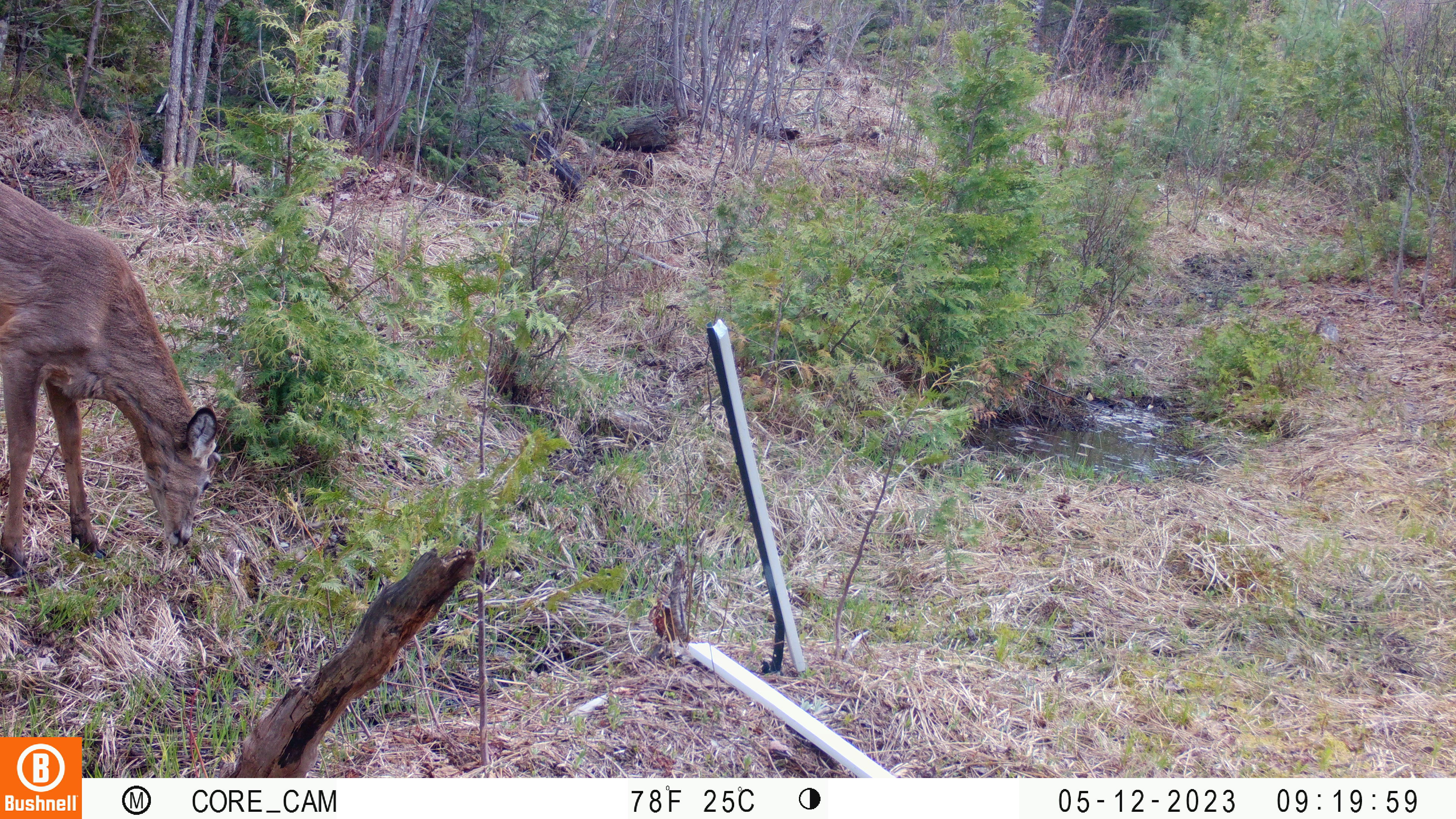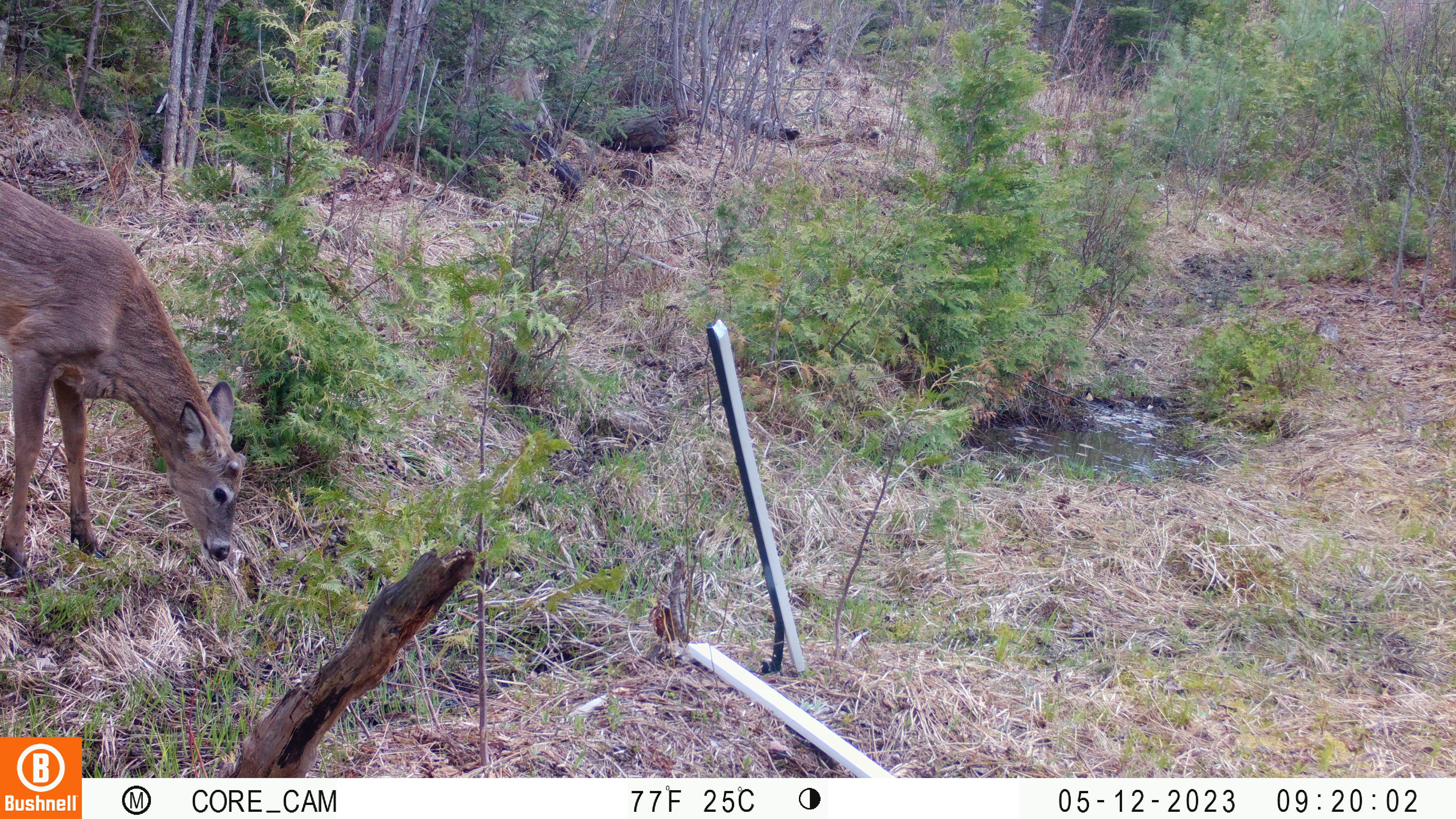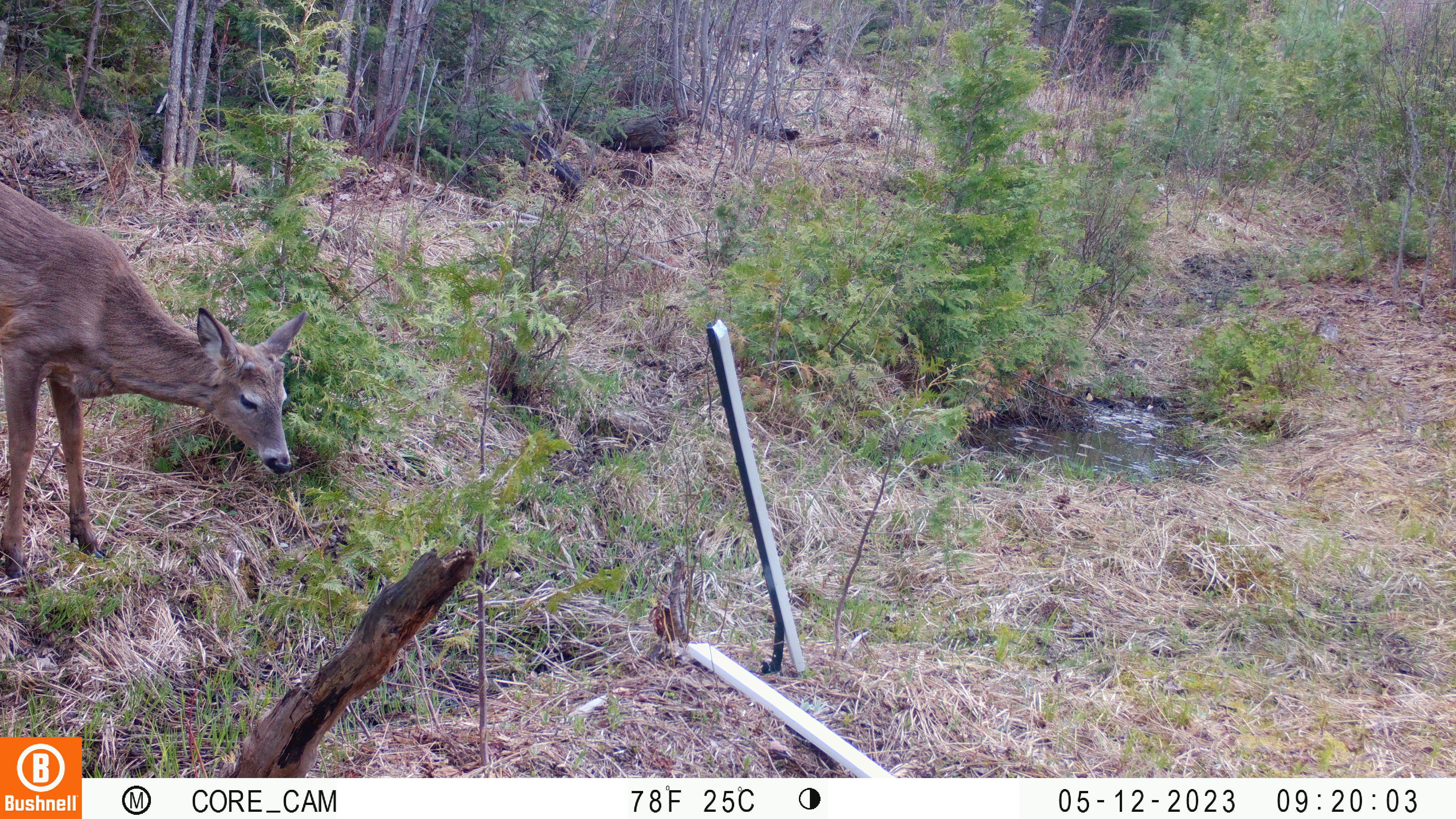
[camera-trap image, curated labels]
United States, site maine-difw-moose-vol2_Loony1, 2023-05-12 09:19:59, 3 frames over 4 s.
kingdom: Animalia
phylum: Chordata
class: Mammalia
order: Artiodactyla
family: Cervidae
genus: Odocoileus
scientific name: Odocoileus virginianus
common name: white-tailed deer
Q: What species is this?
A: White-tailed deer (Odocoileus virginianus).